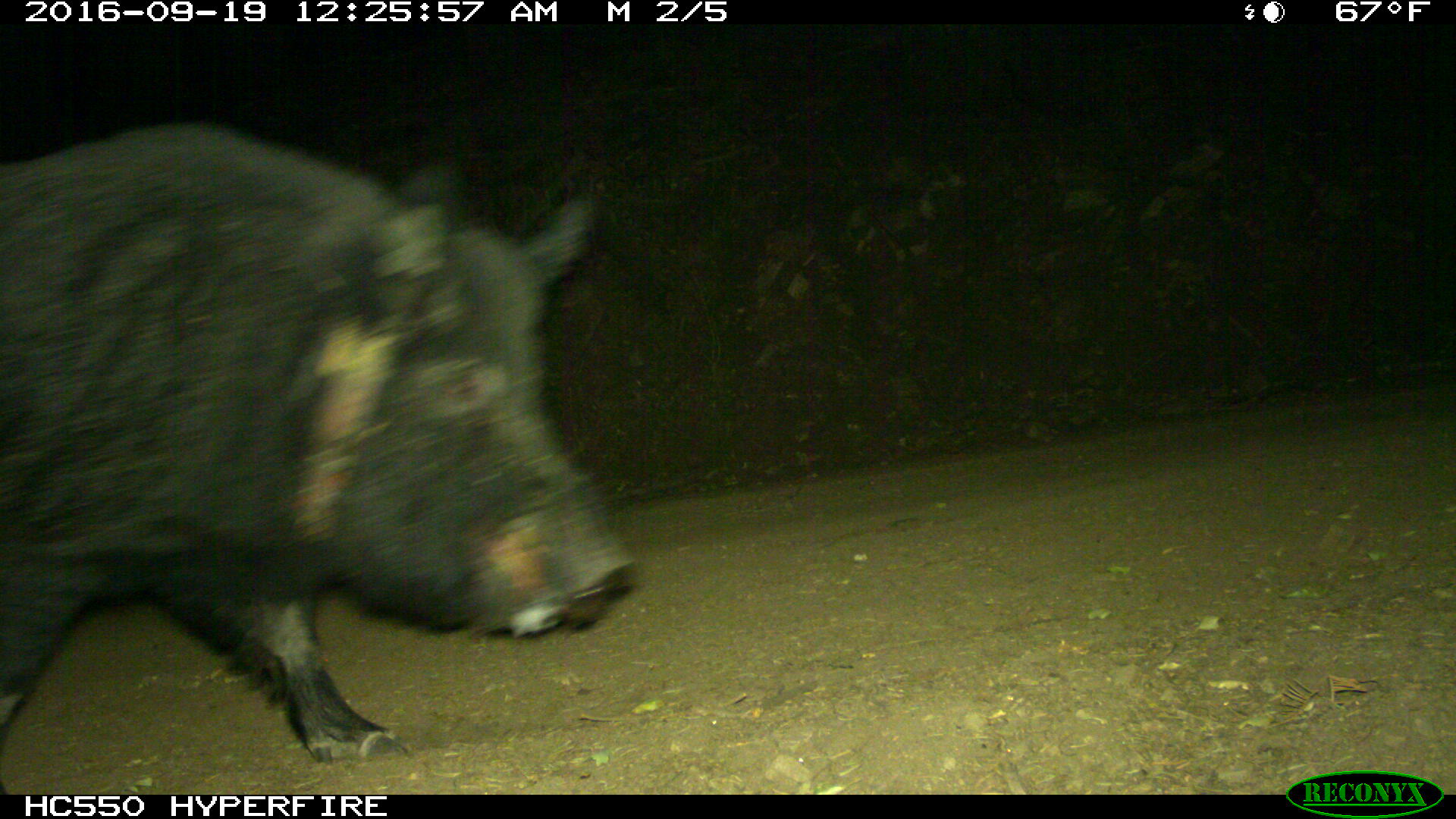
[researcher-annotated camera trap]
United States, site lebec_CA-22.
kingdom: Animalia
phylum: Chordata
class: Mammalia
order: Artiodactyla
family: Suidae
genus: Sus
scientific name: Sus scrofa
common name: wild boar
Sus scrofa (wild boar).